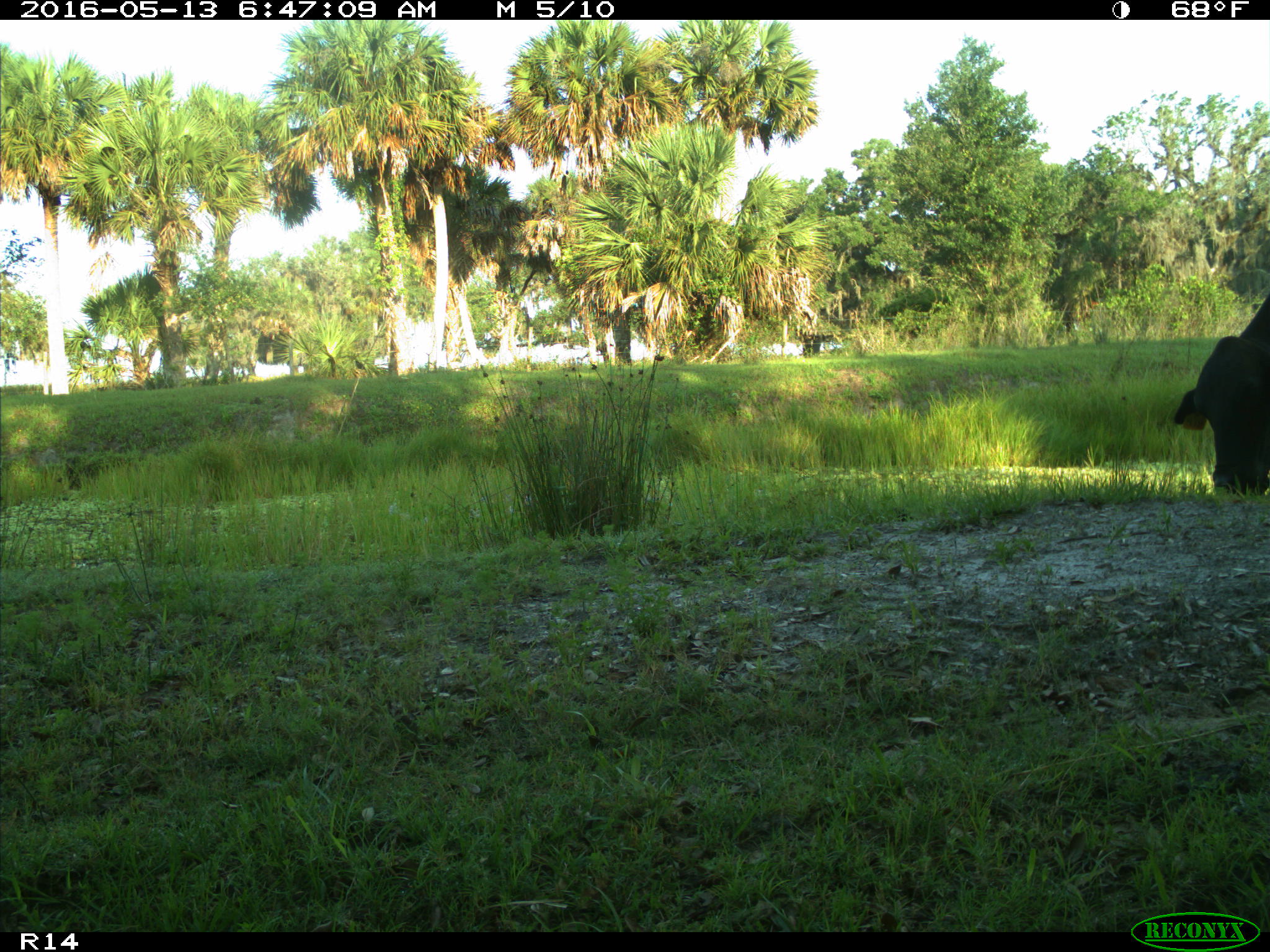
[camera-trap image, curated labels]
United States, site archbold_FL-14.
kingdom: Animalia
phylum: Chordata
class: Mammalia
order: Artiodactyla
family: Bovidae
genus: Bos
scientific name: Bos taurus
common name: domestic cow